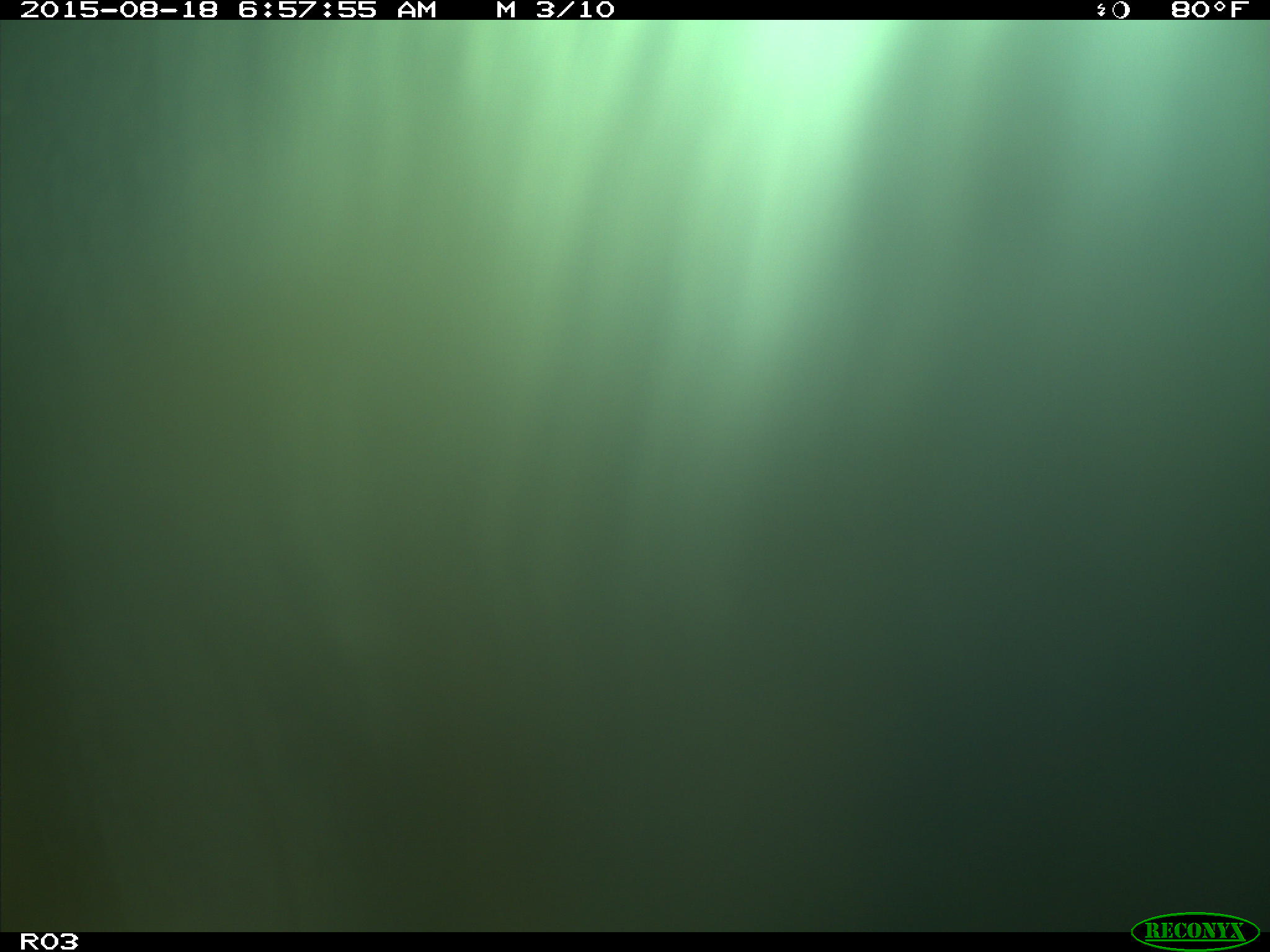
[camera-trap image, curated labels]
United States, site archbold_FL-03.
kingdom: Animalia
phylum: Chordata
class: Mammalia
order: Artiodactyla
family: Bovidae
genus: Bos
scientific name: Bos taurus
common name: domestic cow